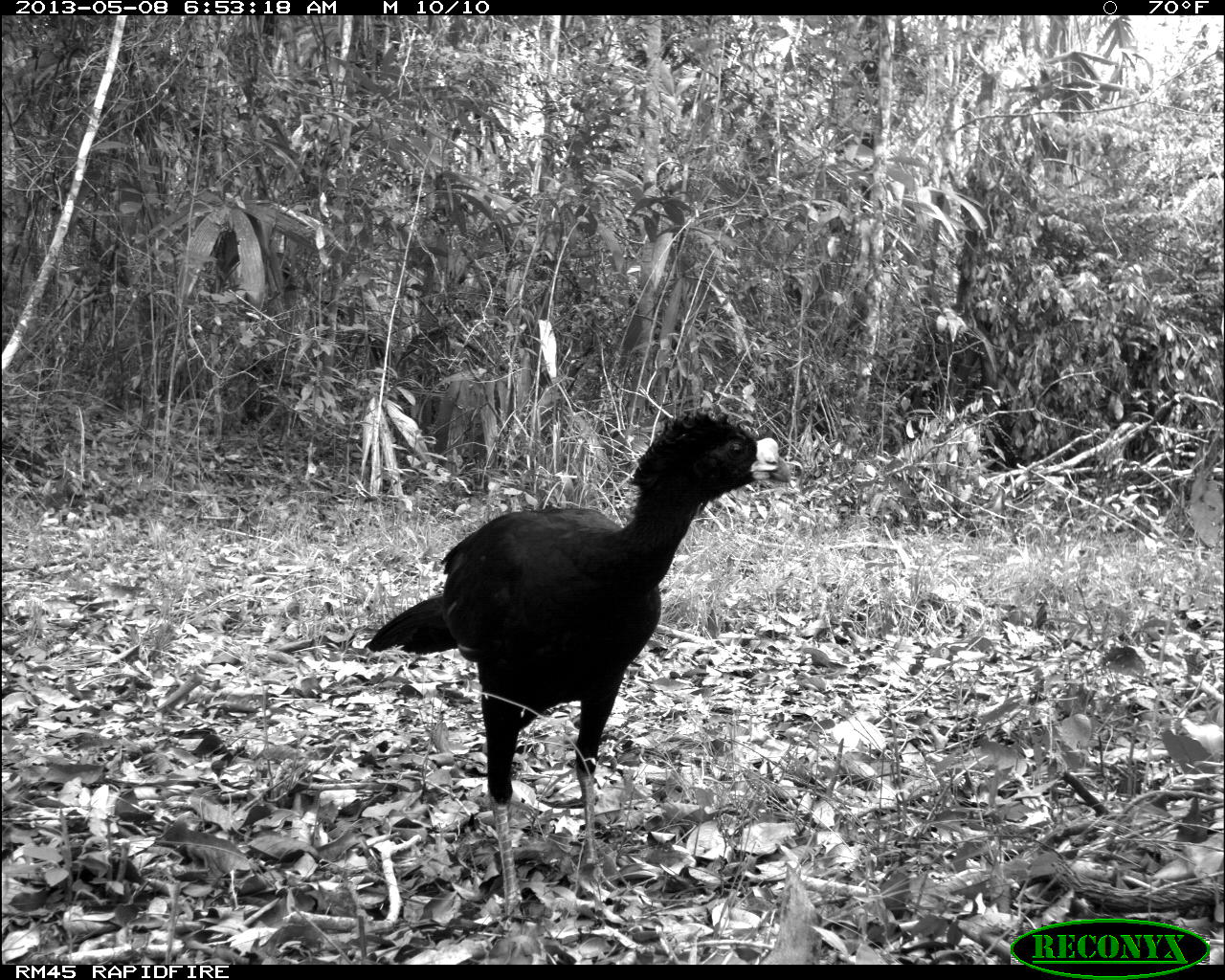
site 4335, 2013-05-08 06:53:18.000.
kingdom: Animalia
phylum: Chordata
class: Aves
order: Galliformes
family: Cracidae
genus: Crax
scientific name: Crax rubra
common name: great curassow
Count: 1.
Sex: male.